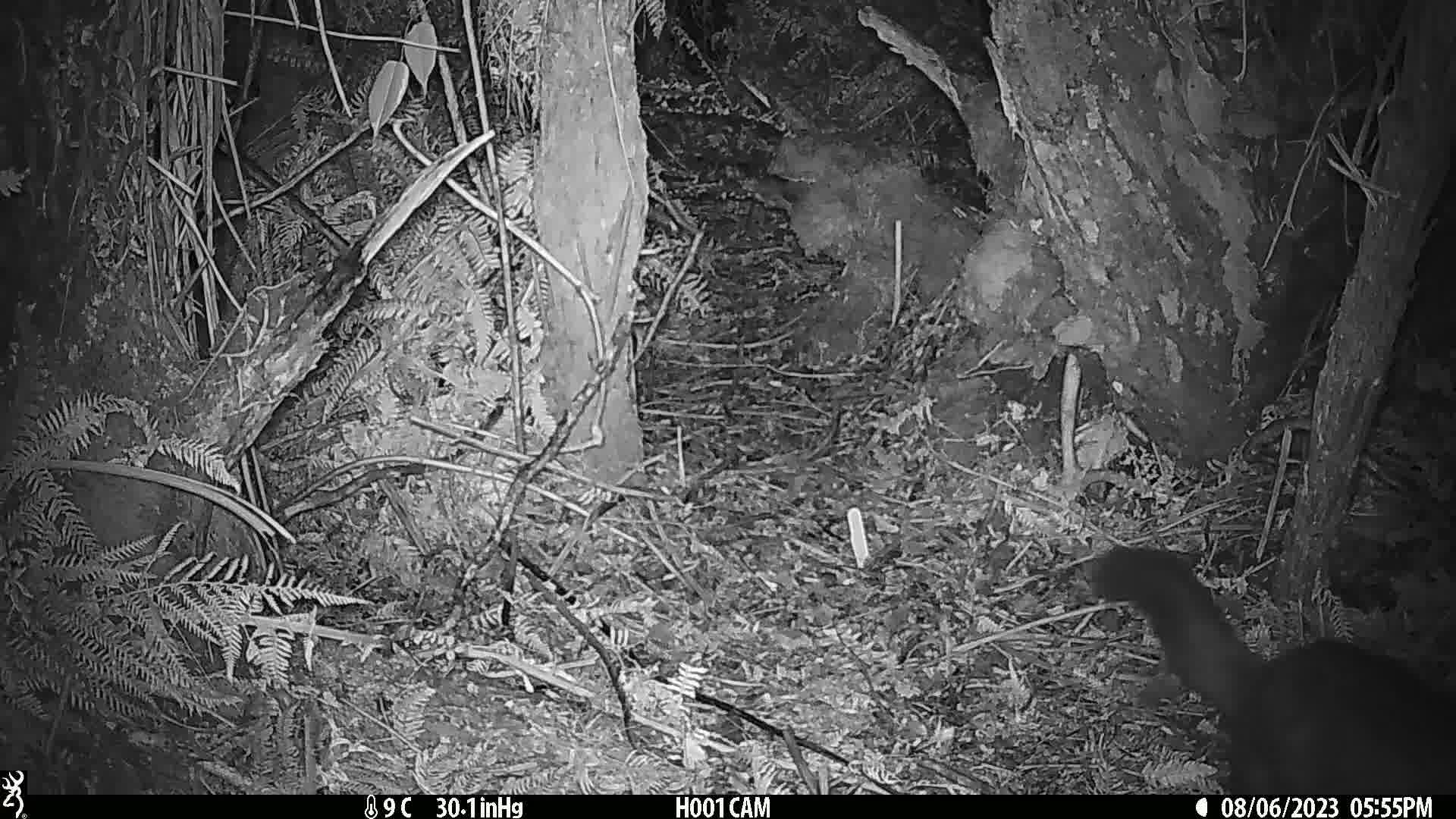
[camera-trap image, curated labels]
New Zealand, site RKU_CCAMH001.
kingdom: Animalia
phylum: Chordata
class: Mammalia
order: Diprotodontia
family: Phalangeridae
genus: Trichosurus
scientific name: Trichosurus vulpecula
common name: common brushtail possum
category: possum